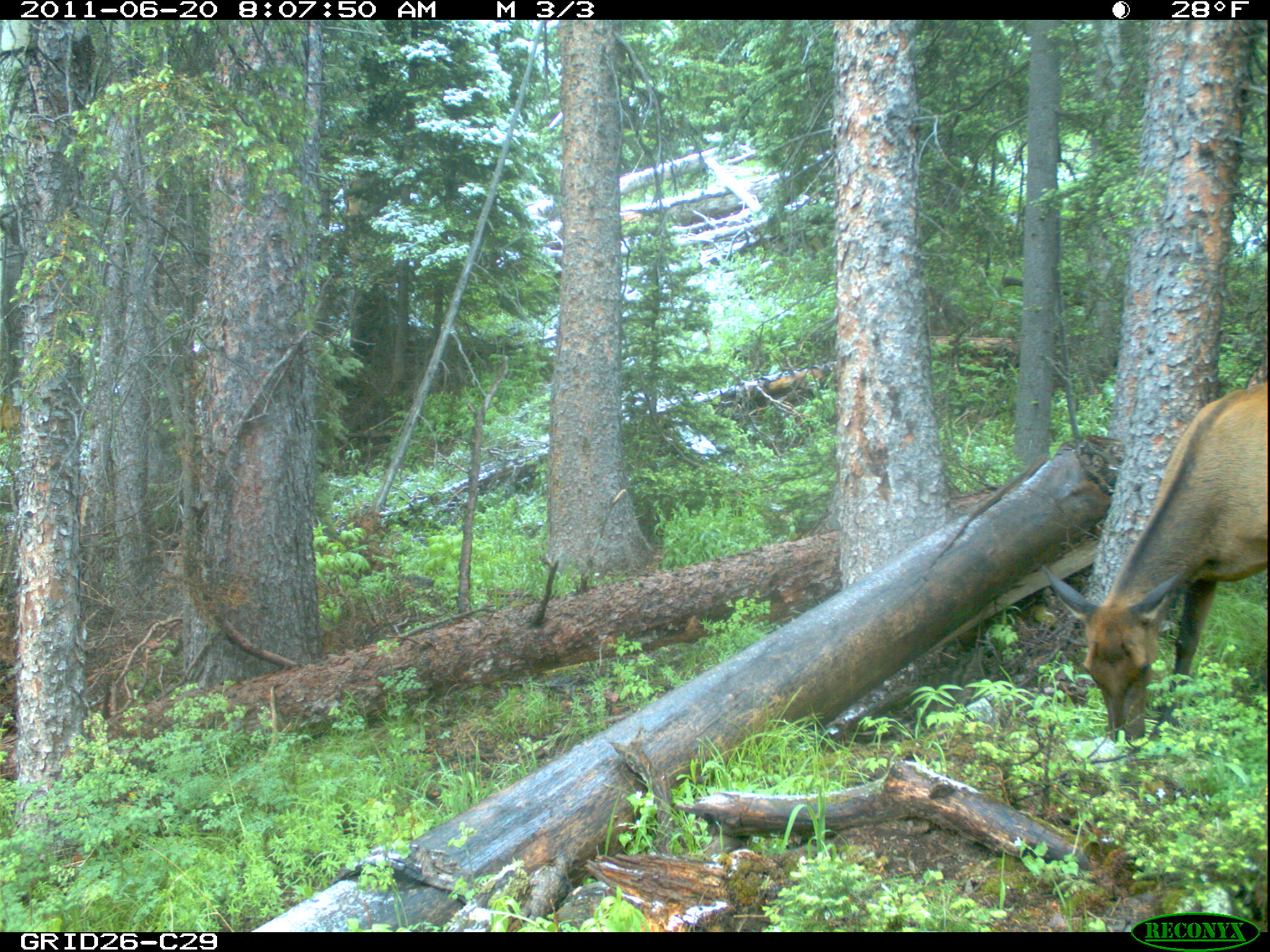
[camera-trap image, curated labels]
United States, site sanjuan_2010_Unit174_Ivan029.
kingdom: Animalia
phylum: Chordata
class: Mammalia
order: Artiodactyla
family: Cervidae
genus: Cervus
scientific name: Cervus elaphus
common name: red deer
Cervus elaphus (red deer).